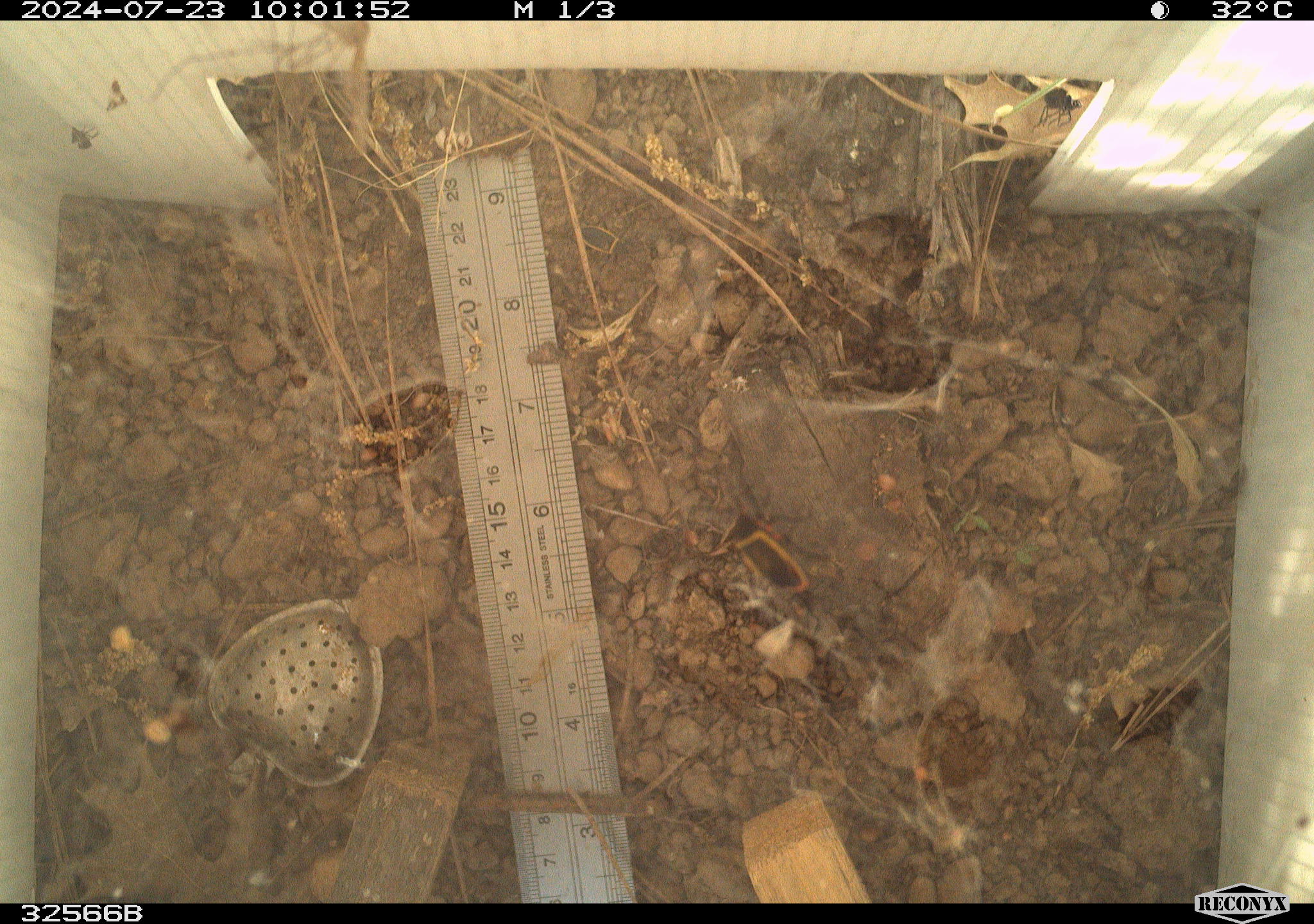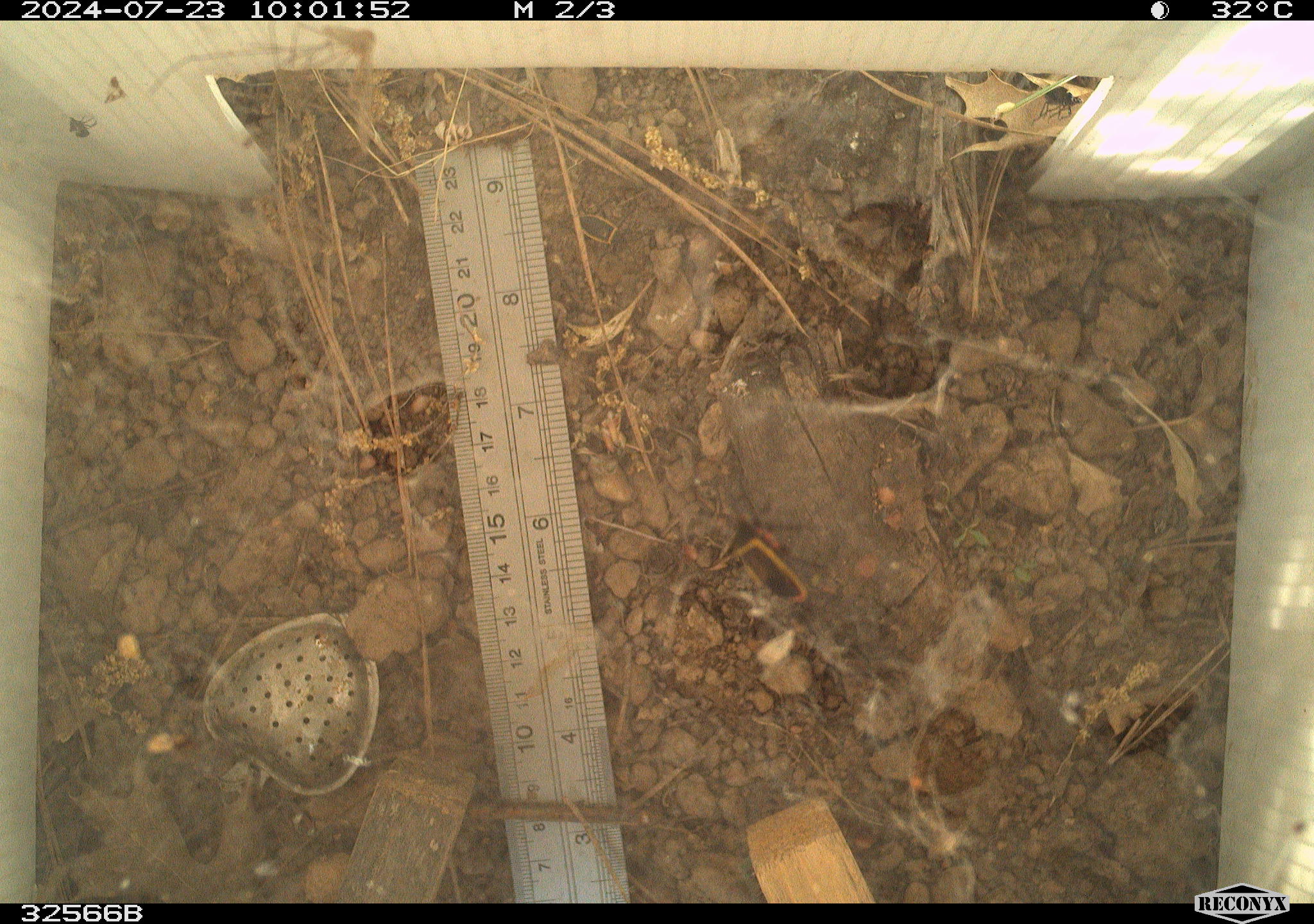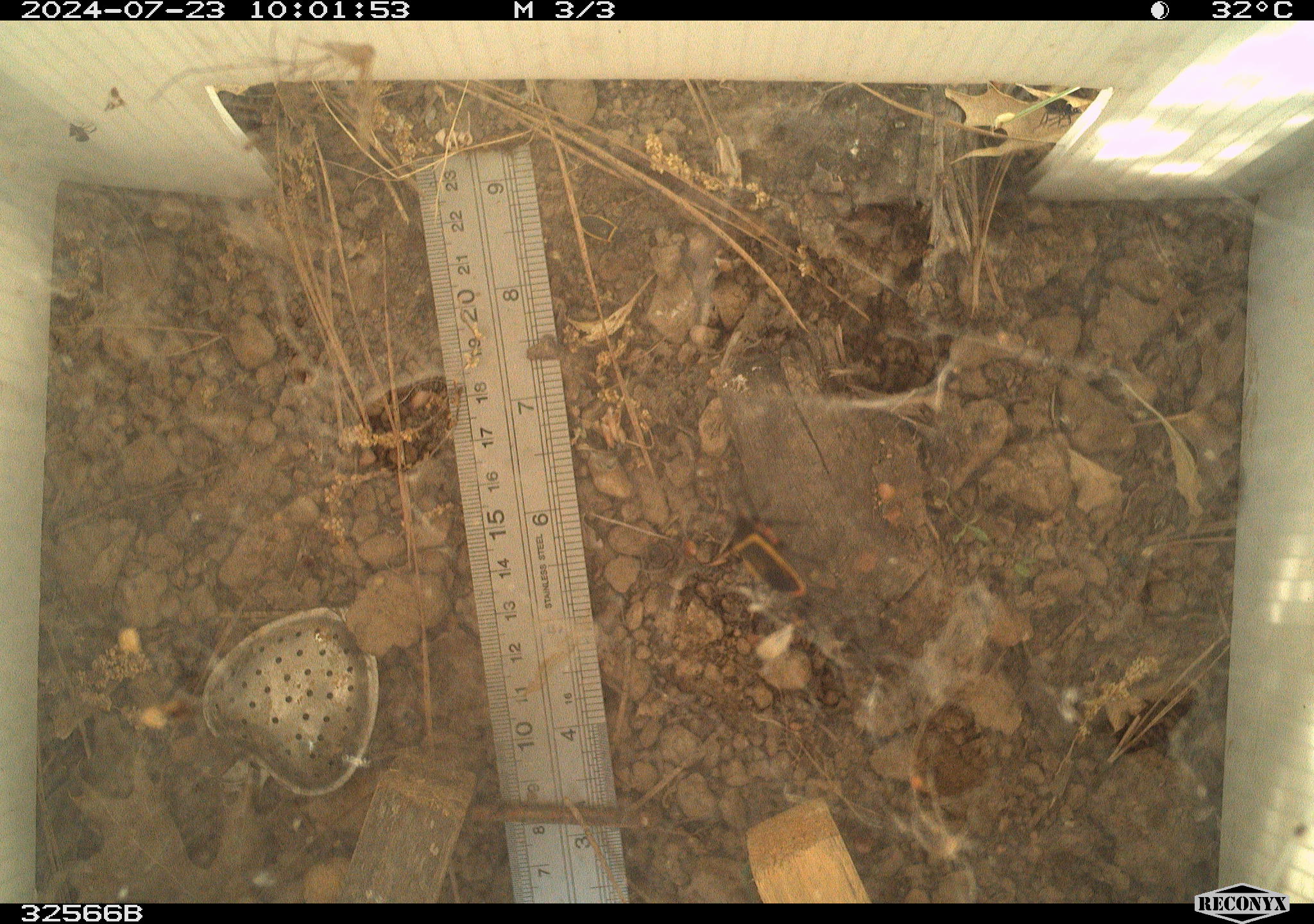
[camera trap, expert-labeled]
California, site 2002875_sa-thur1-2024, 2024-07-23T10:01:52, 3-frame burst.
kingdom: Animalia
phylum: Arthropoda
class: Insecta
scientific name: Insecta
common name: insect